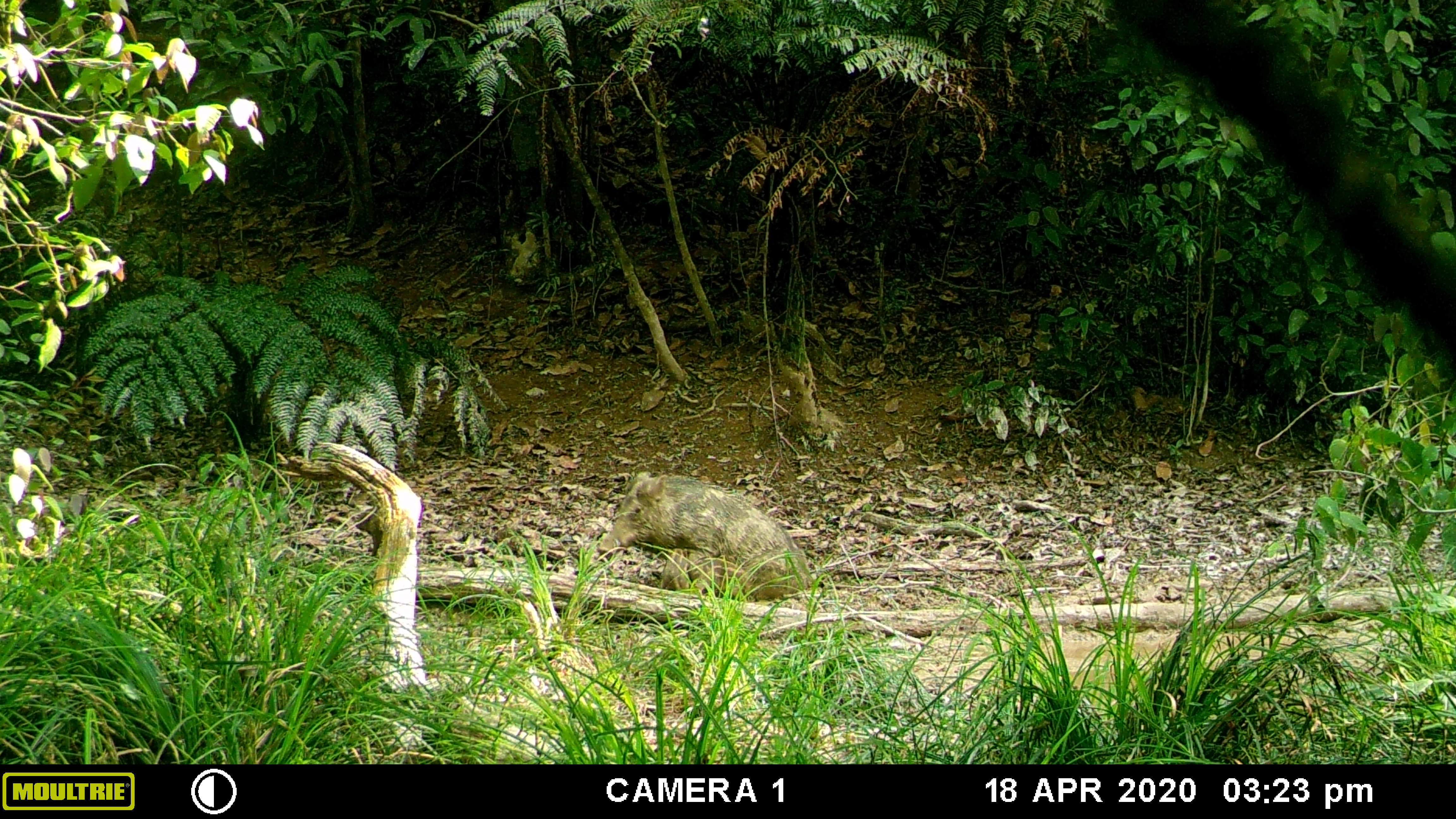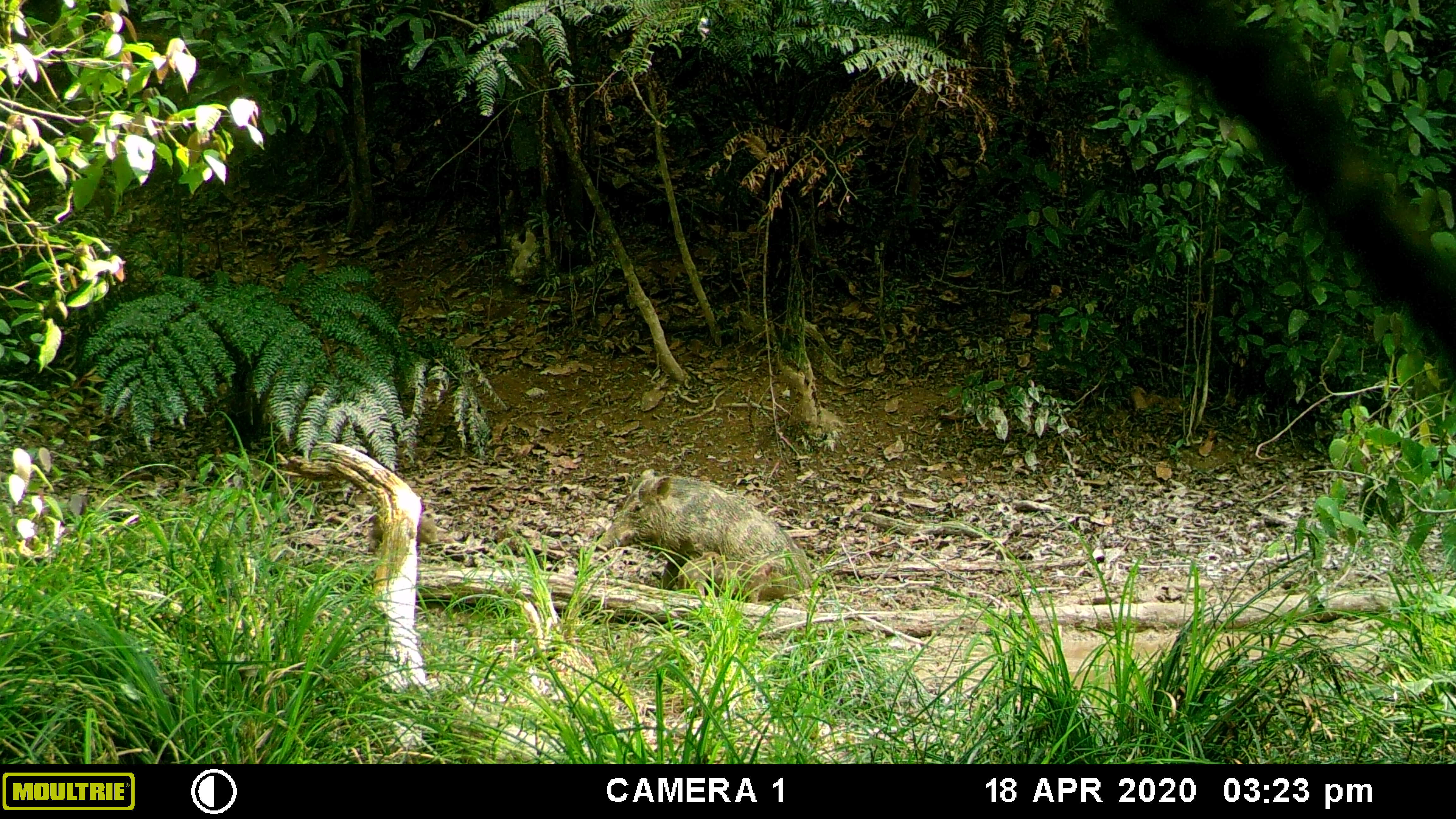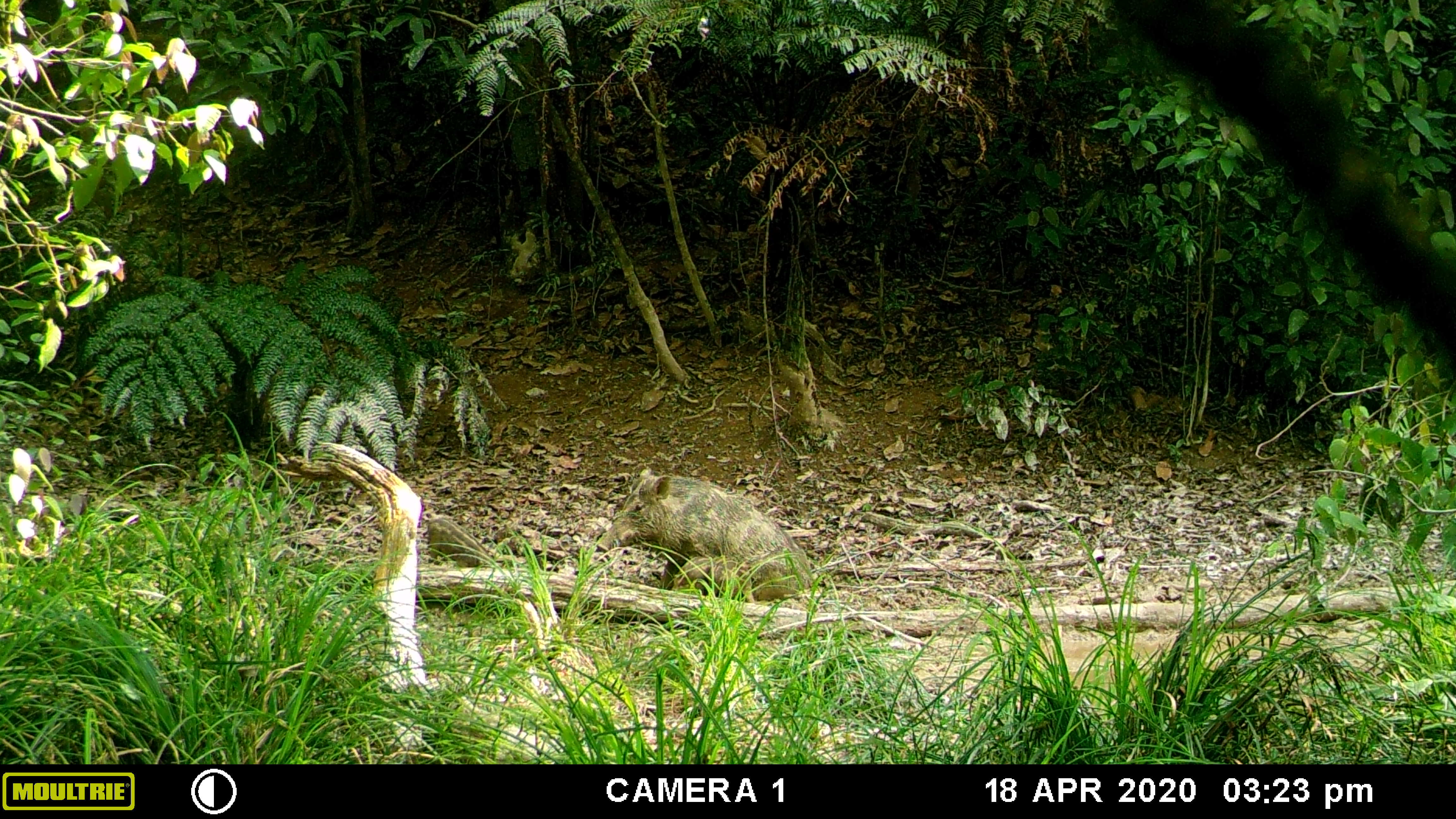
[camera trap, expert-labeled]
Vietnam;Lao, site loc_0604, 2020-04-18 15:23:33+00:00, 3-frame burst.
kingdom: Animalia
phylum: Chordata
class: Mammalia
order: Artiodactyla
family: Suidae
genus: Sus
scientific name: Sus scrofa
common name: eurasian wild pig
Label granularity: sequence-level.